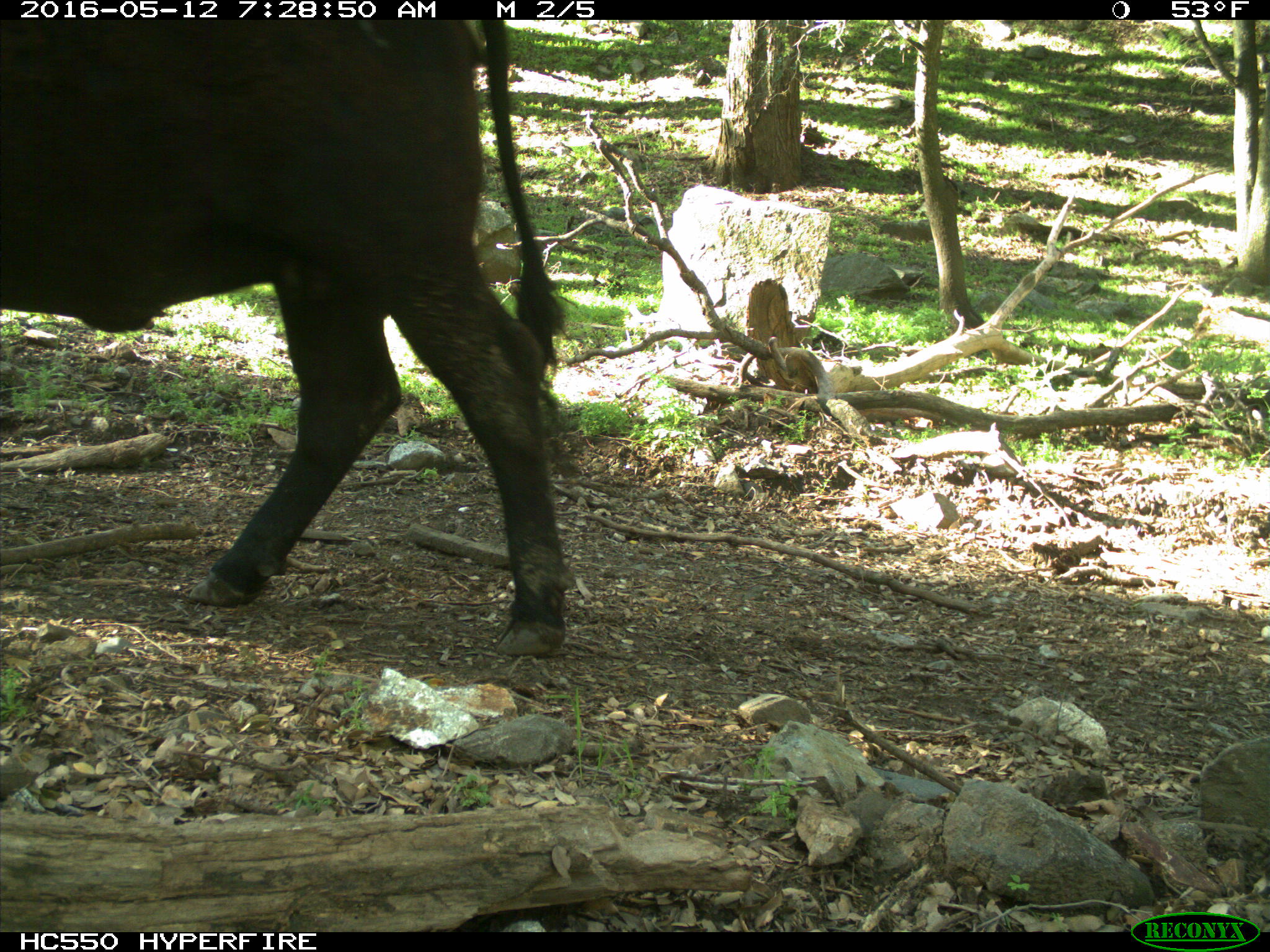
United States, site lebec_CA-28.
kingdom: Animalia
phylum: Chordata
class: Mammalia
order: Artiodactyla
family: Bovidae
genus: Bos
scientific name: Bos taurus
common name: domestic cow